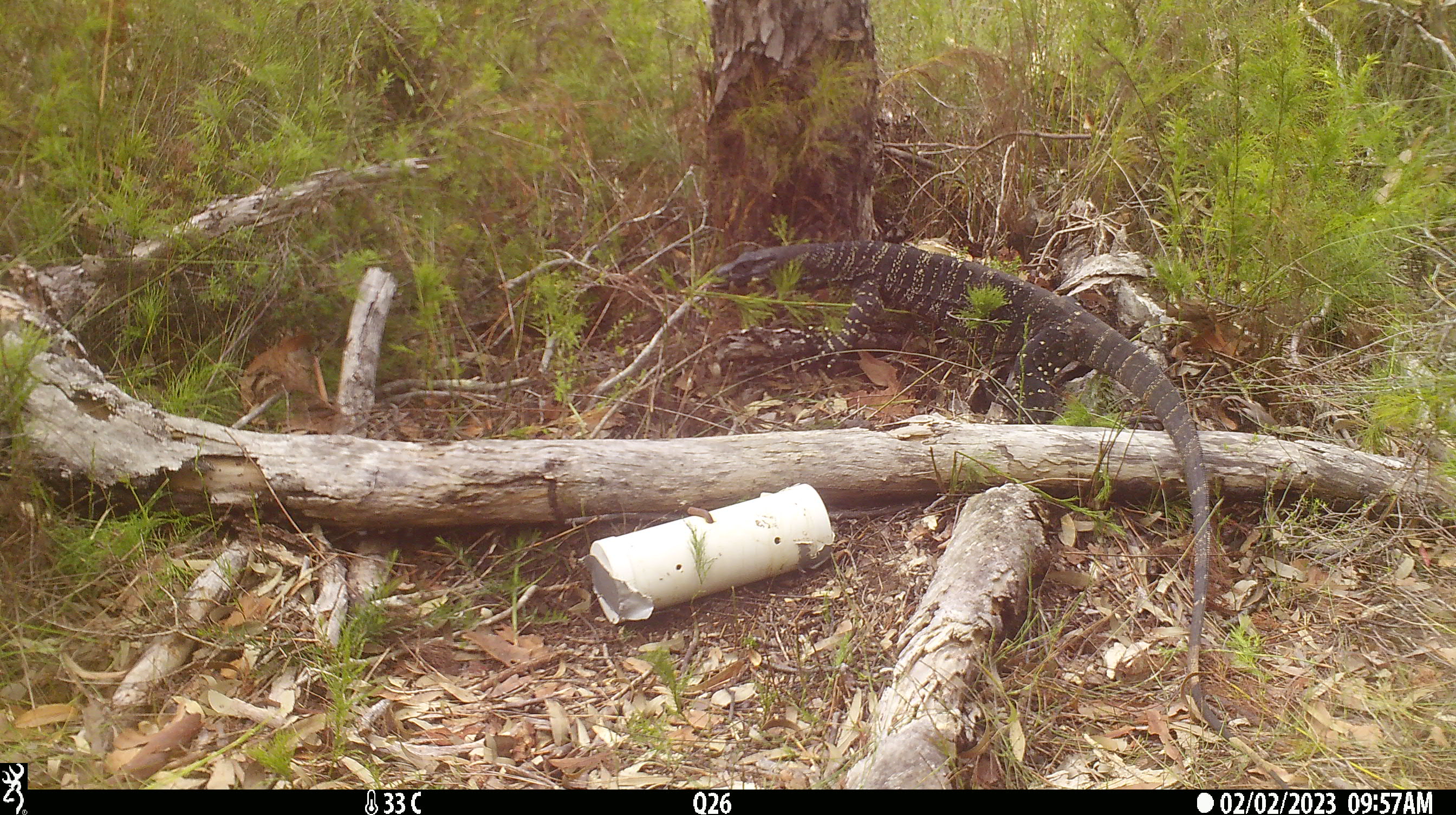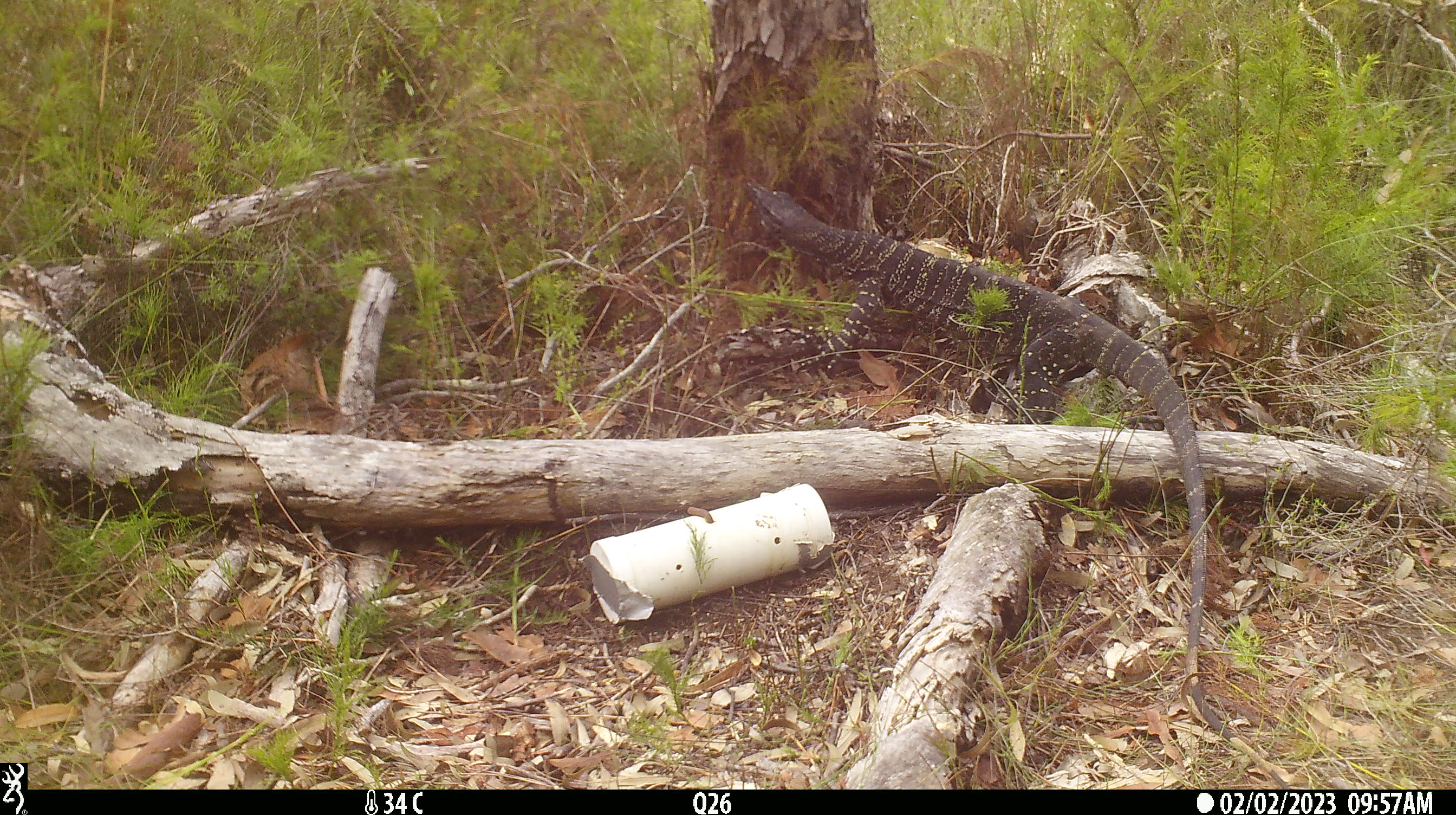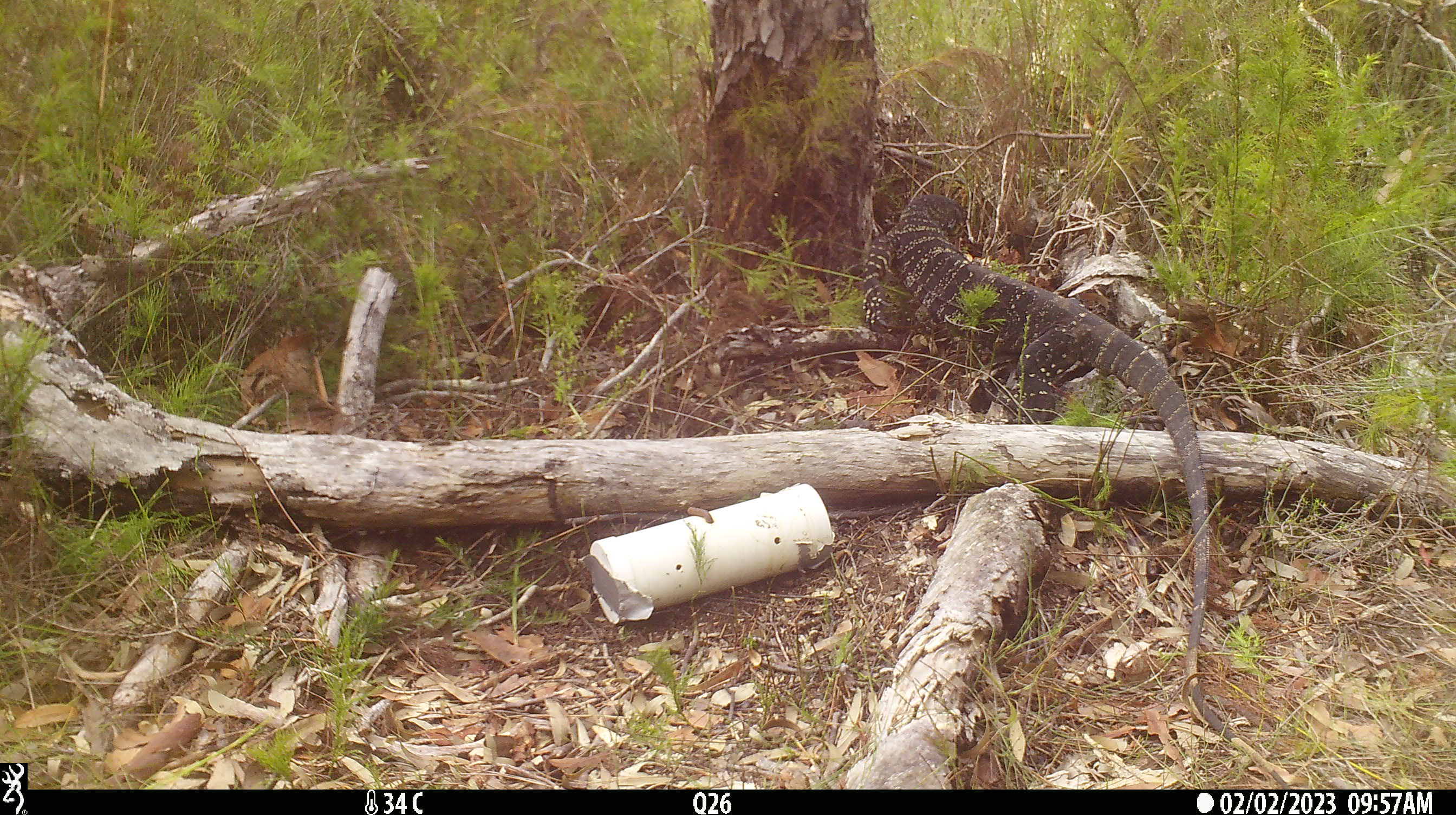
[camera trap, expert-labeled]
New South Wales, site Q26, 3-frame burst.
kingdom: Animalia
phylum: Chordata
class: Reptilia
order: Squamata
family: Varanidae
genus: Varanus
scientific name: Varanus varius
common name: lace monitor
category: goanna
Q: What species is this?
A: Goanna (lace monitor) (Varanus varius).